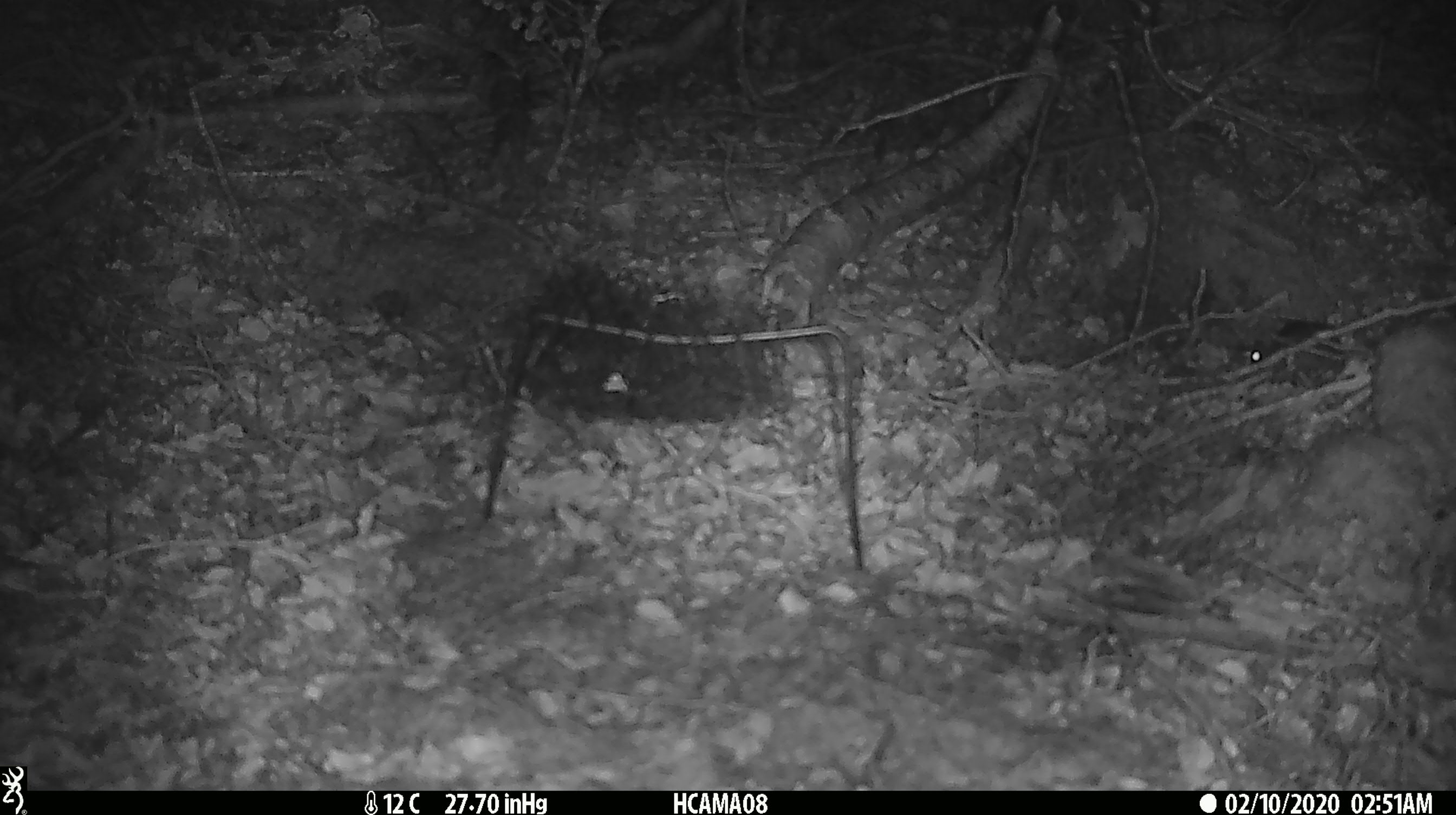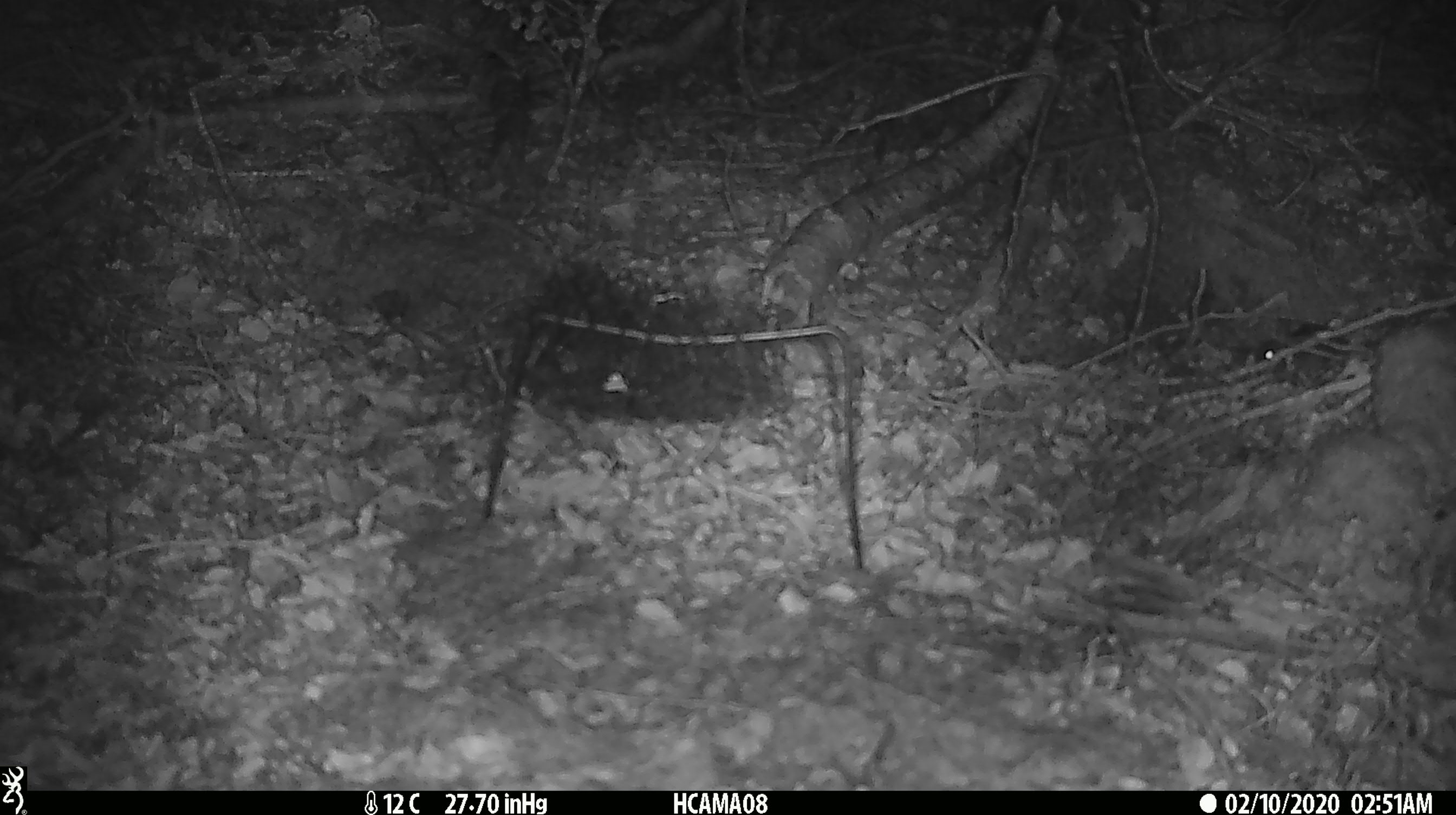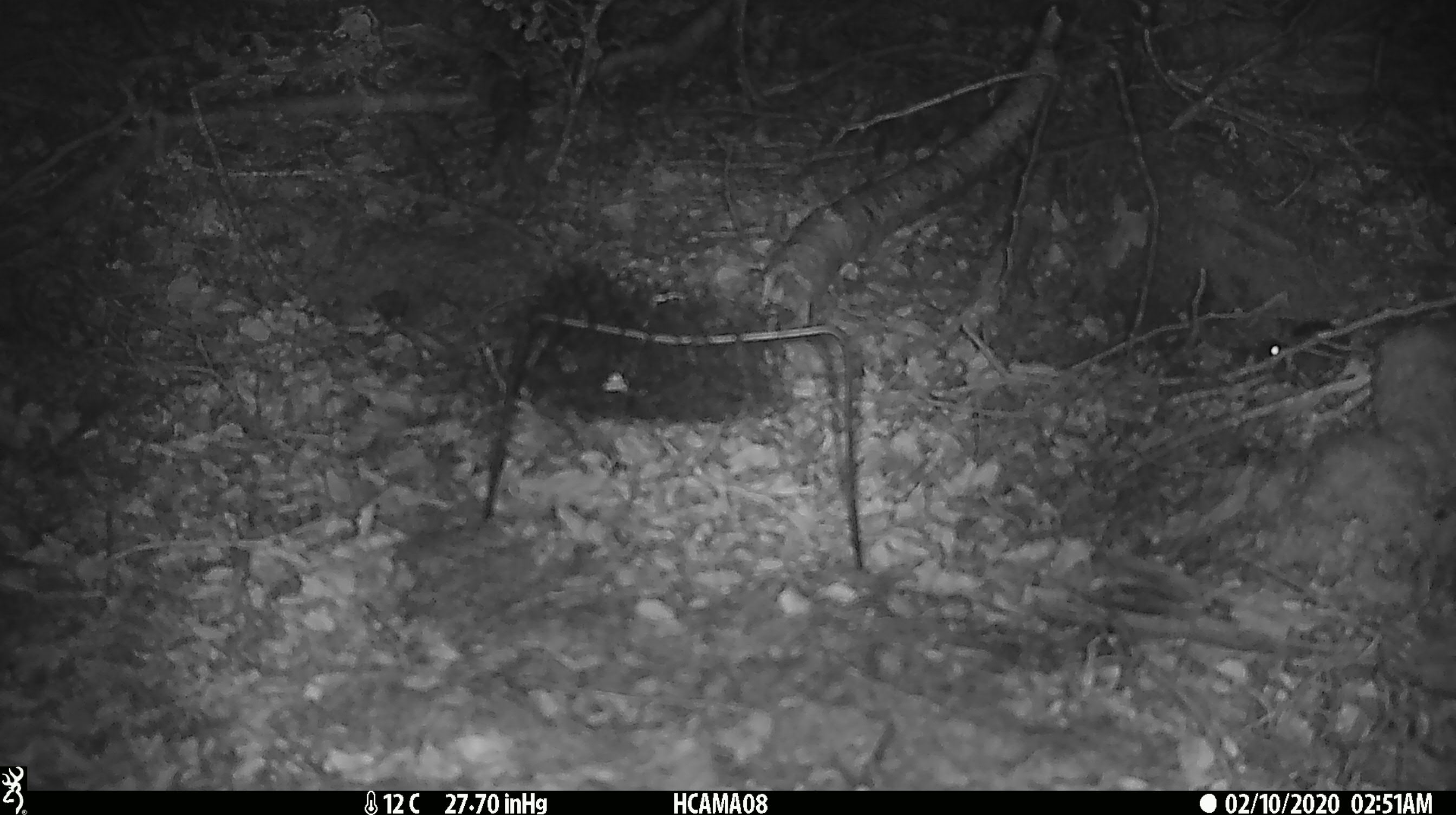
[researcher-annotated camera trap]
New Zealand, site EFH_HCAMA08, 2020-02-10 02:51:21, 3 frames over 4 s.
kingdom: Animalia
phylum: Chordata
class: Mammalia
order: Rodentia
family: Muridae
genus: Mus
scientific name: Mus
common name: mouse